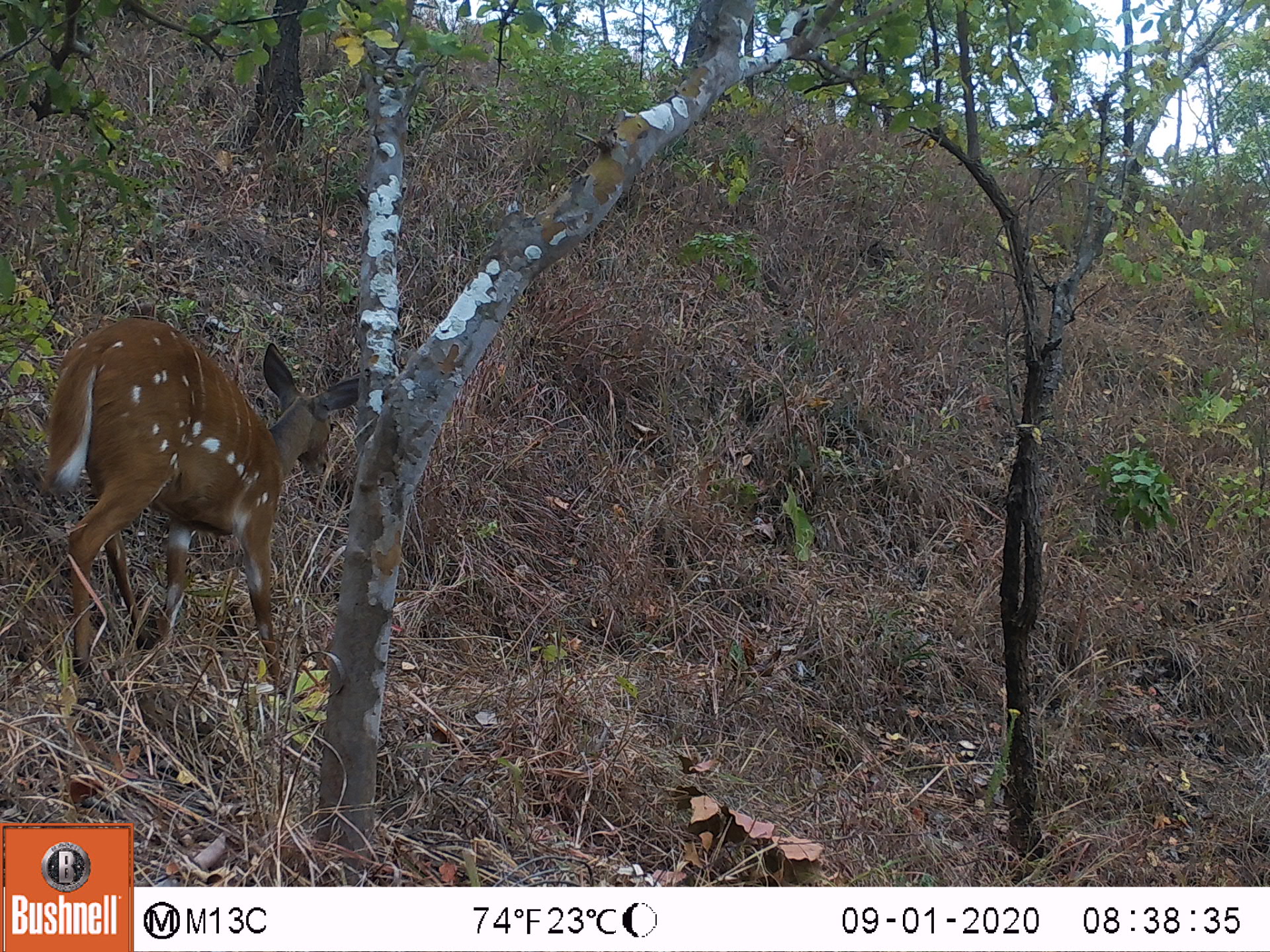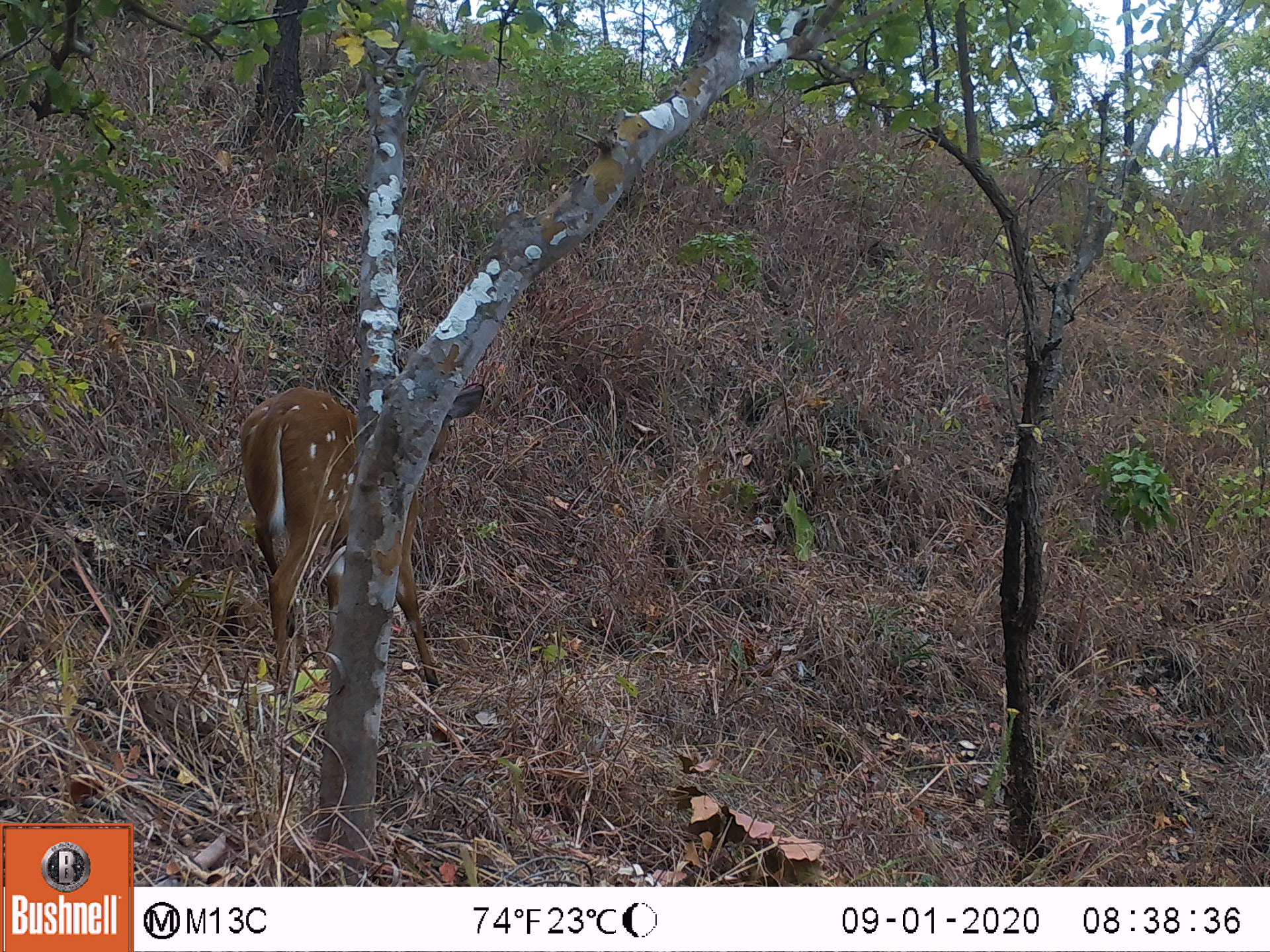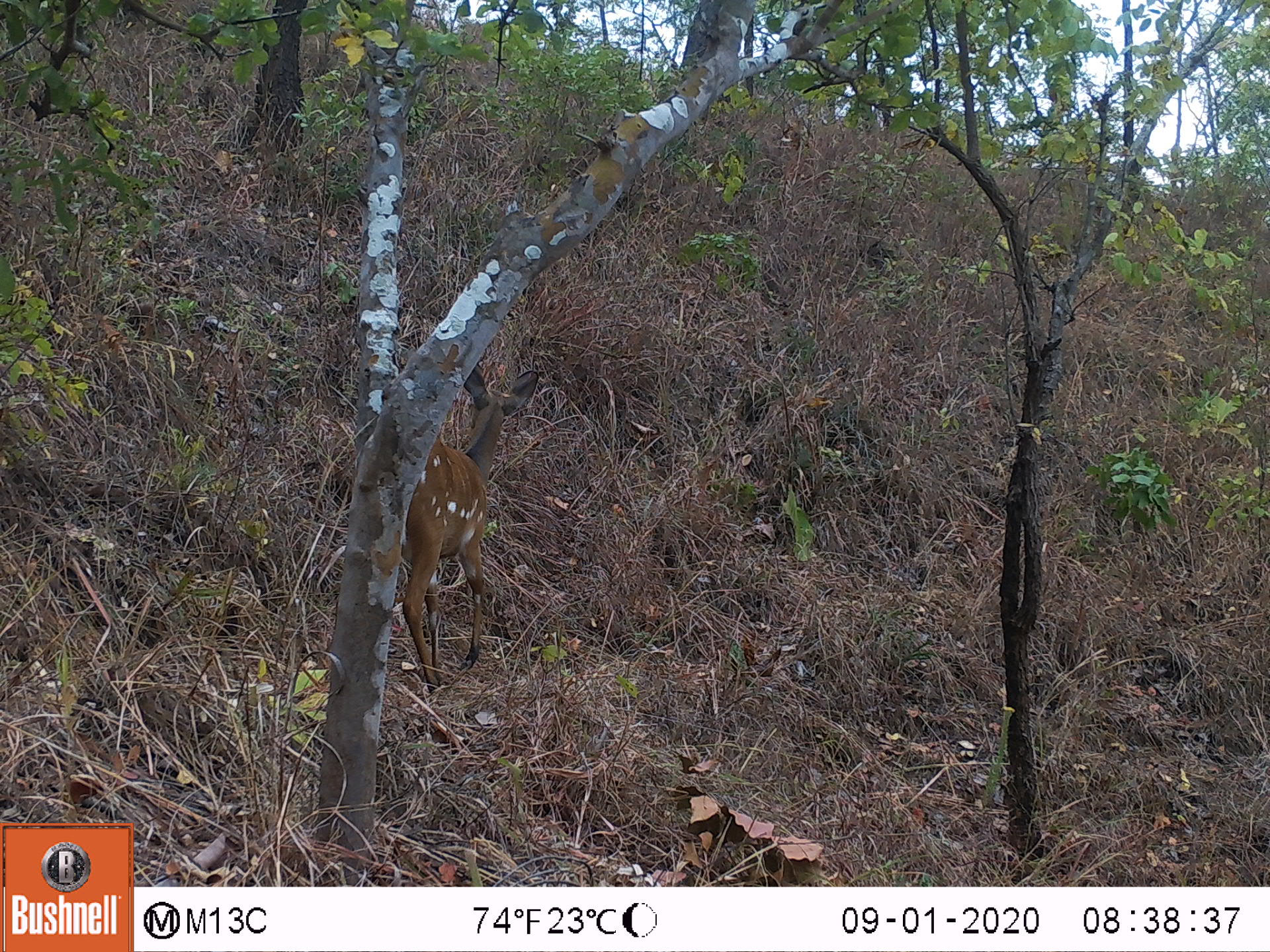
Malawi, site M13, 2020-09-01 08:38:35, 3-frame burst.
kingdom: Animalia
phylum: Chordata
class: Mammalia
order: Artiodactyla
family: Bovidae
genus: Tragelaphus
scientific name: Tragelaphus sylvaticus sylvaticus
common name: cape bushbuck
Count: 1.